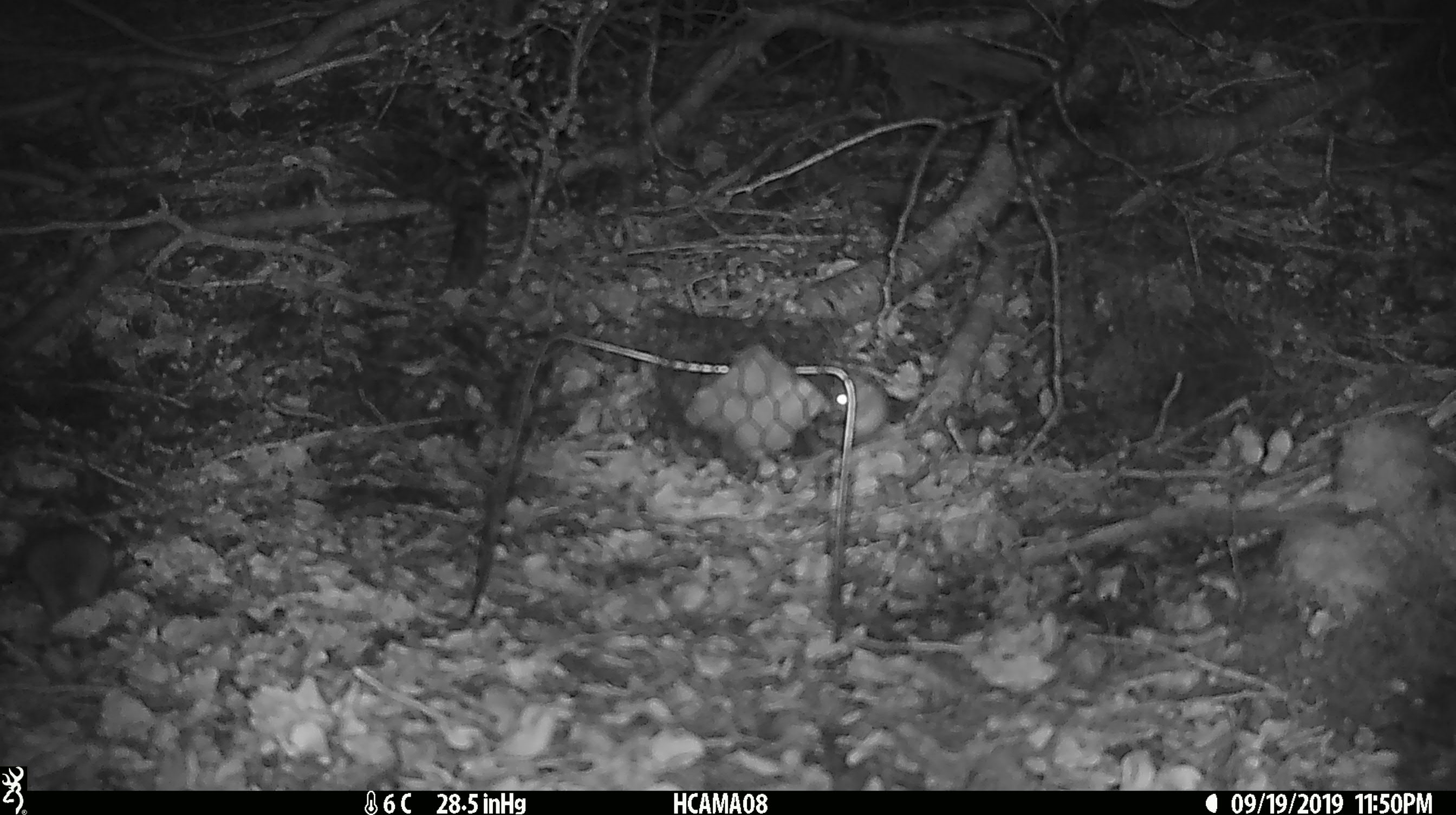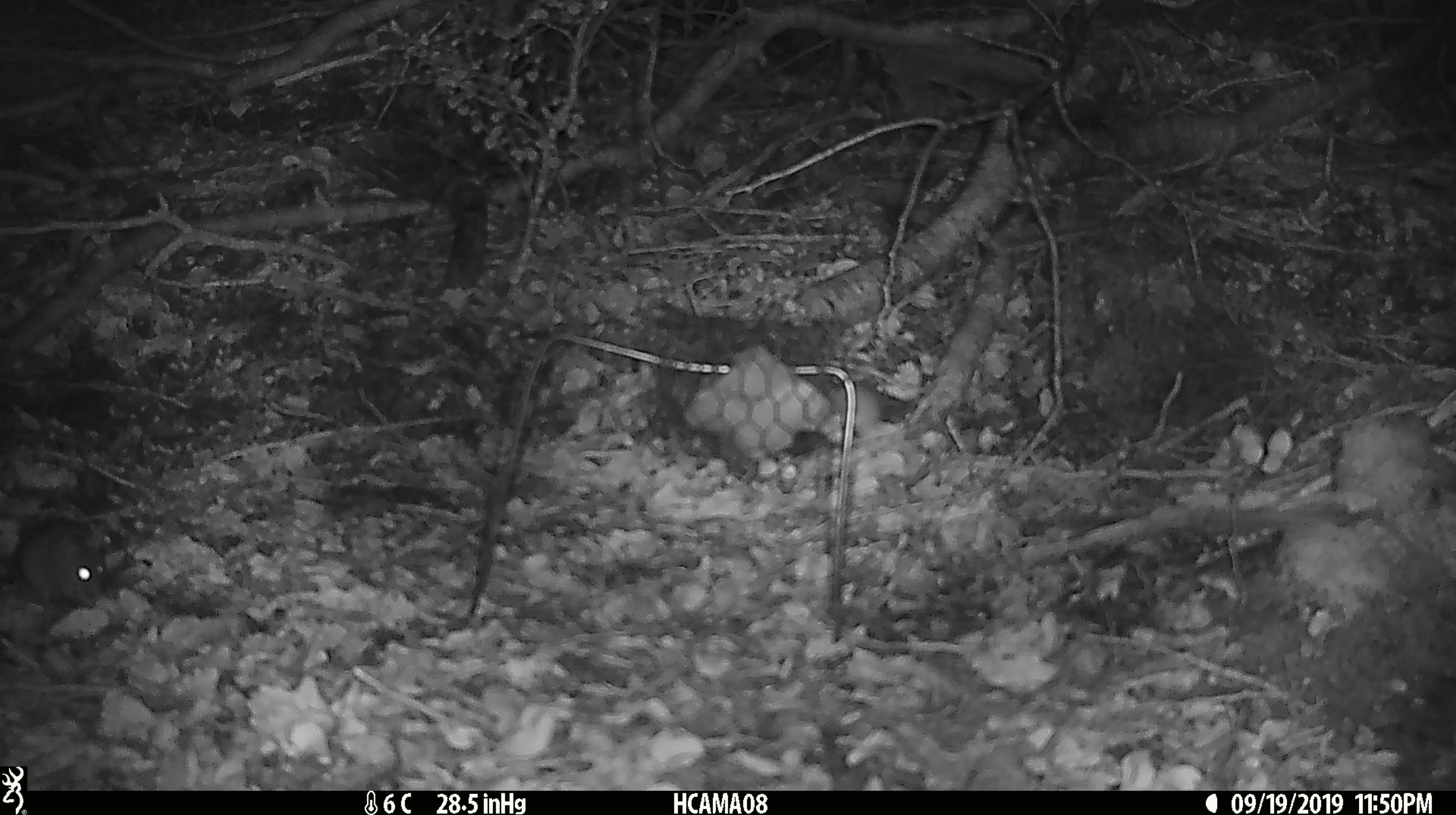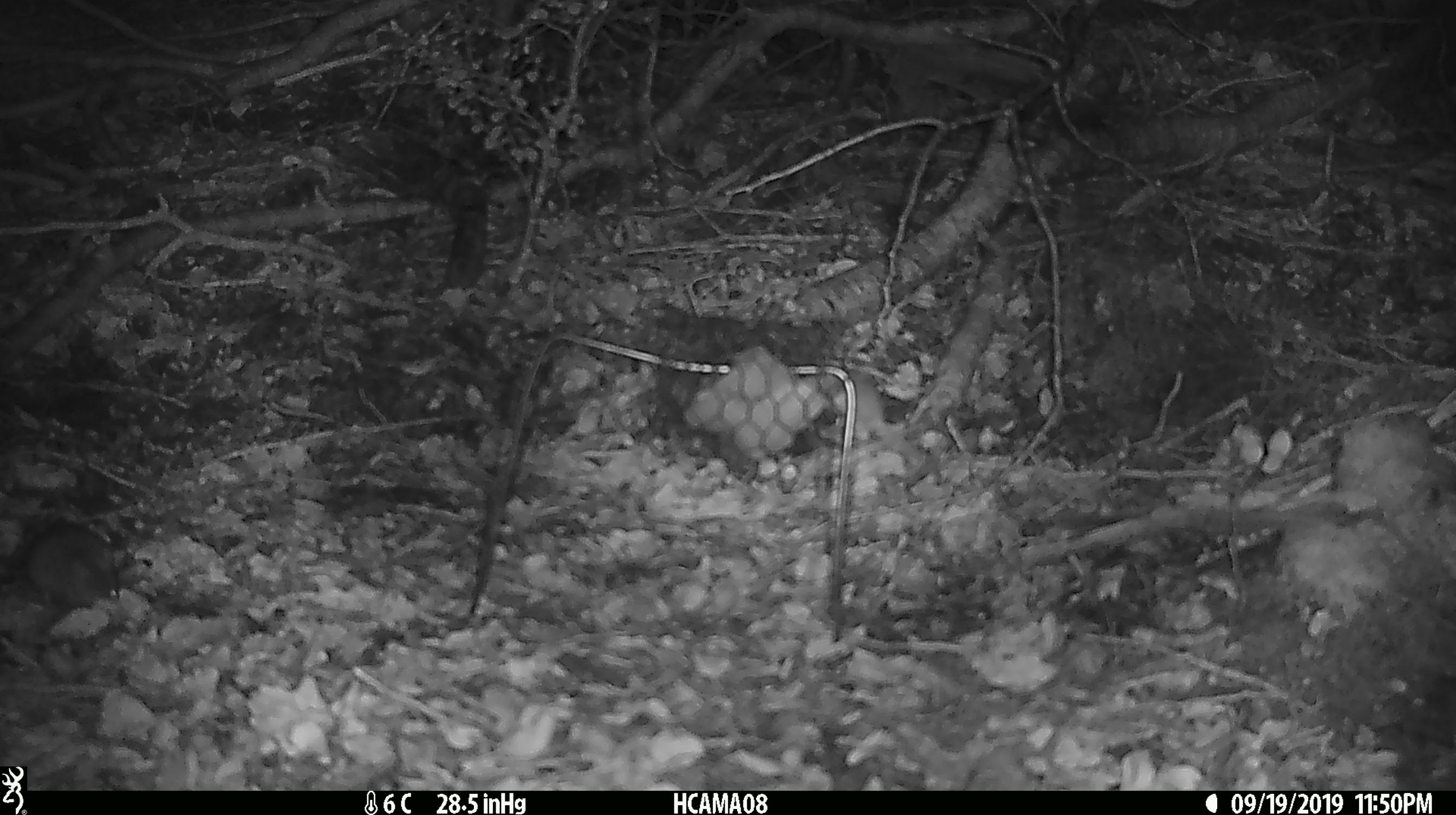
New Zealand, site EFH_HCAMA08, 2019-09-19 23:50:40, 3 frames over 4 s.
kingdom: Animalia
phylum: Chordata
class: Mammalia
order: Rodentia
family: Muridae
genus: Mus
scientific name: Mus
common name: mouse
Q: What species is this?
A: Mouse (Mus).